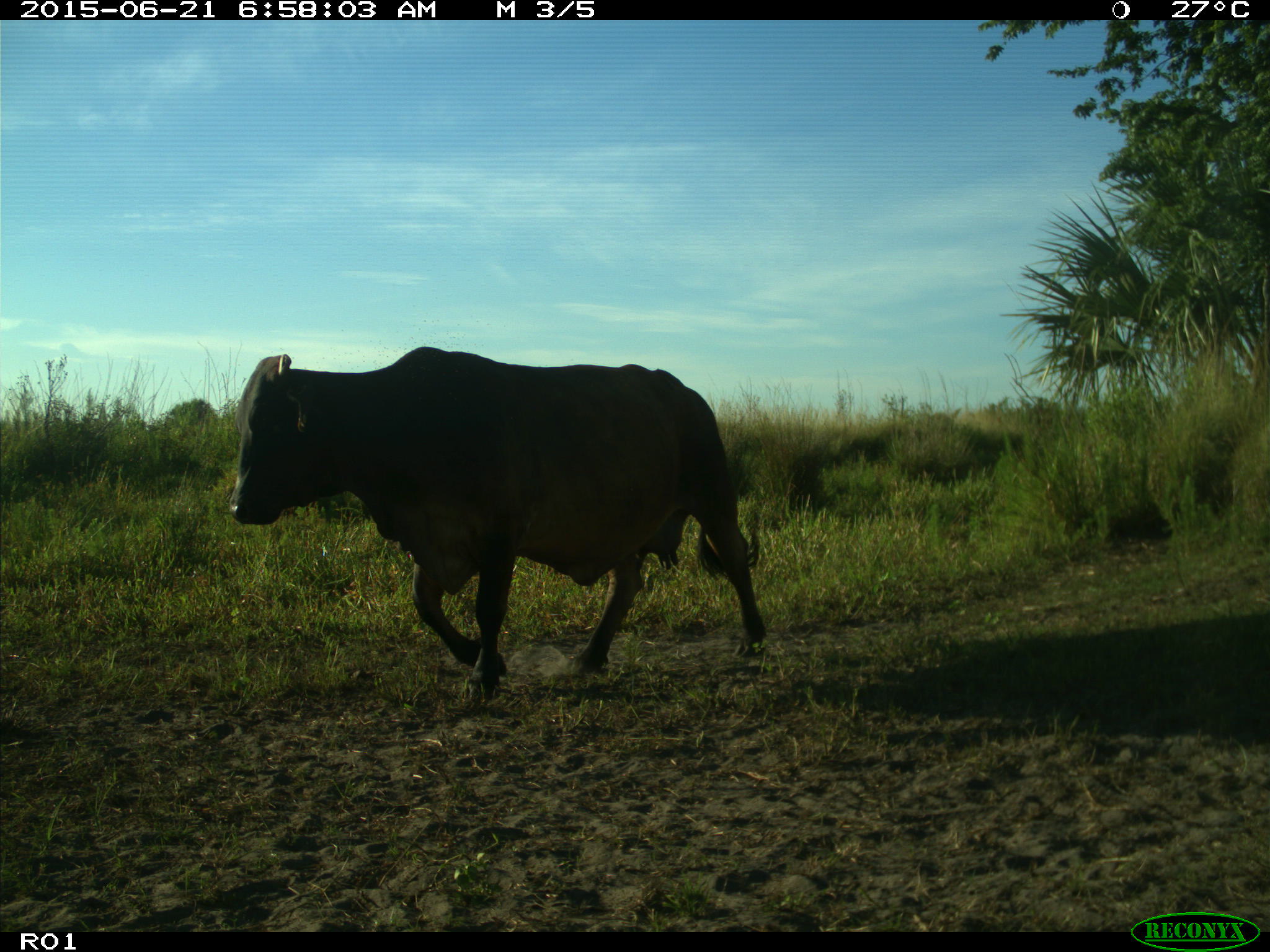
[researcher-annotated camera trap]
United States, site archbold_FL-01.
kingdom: Animalia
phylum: Chordata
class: Mammalia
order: Artiodactyla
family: Bovidae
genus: Bos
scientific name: Bos taurus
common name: domestic cow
Bos taurus (domestic cow).